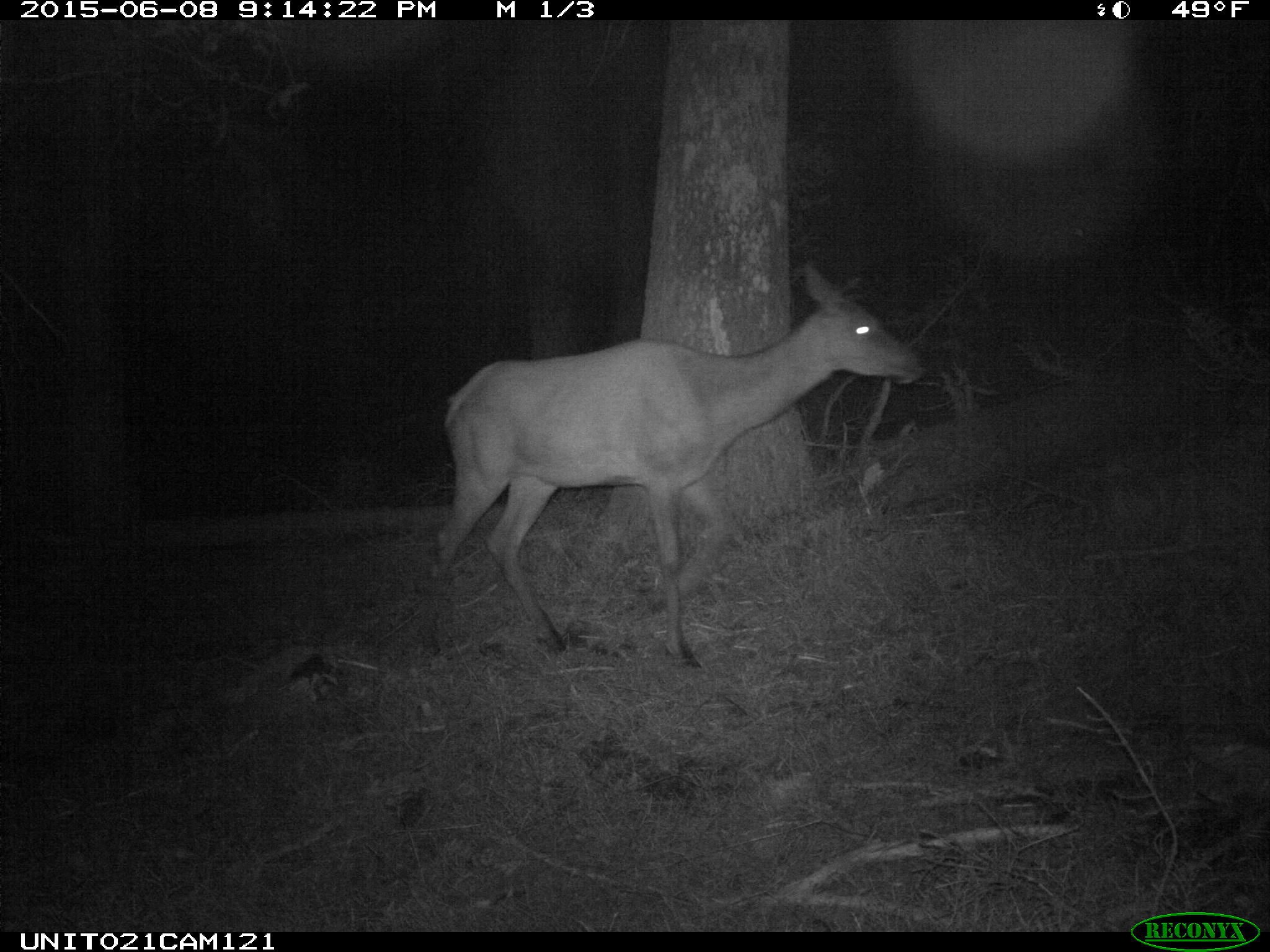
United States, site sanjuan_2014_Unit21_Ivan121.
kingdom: Animalia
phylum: Chordata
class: Mammalia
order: Artiodactyla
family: Cervidae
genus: Cervus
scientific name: Cervus elaphus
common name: red deer